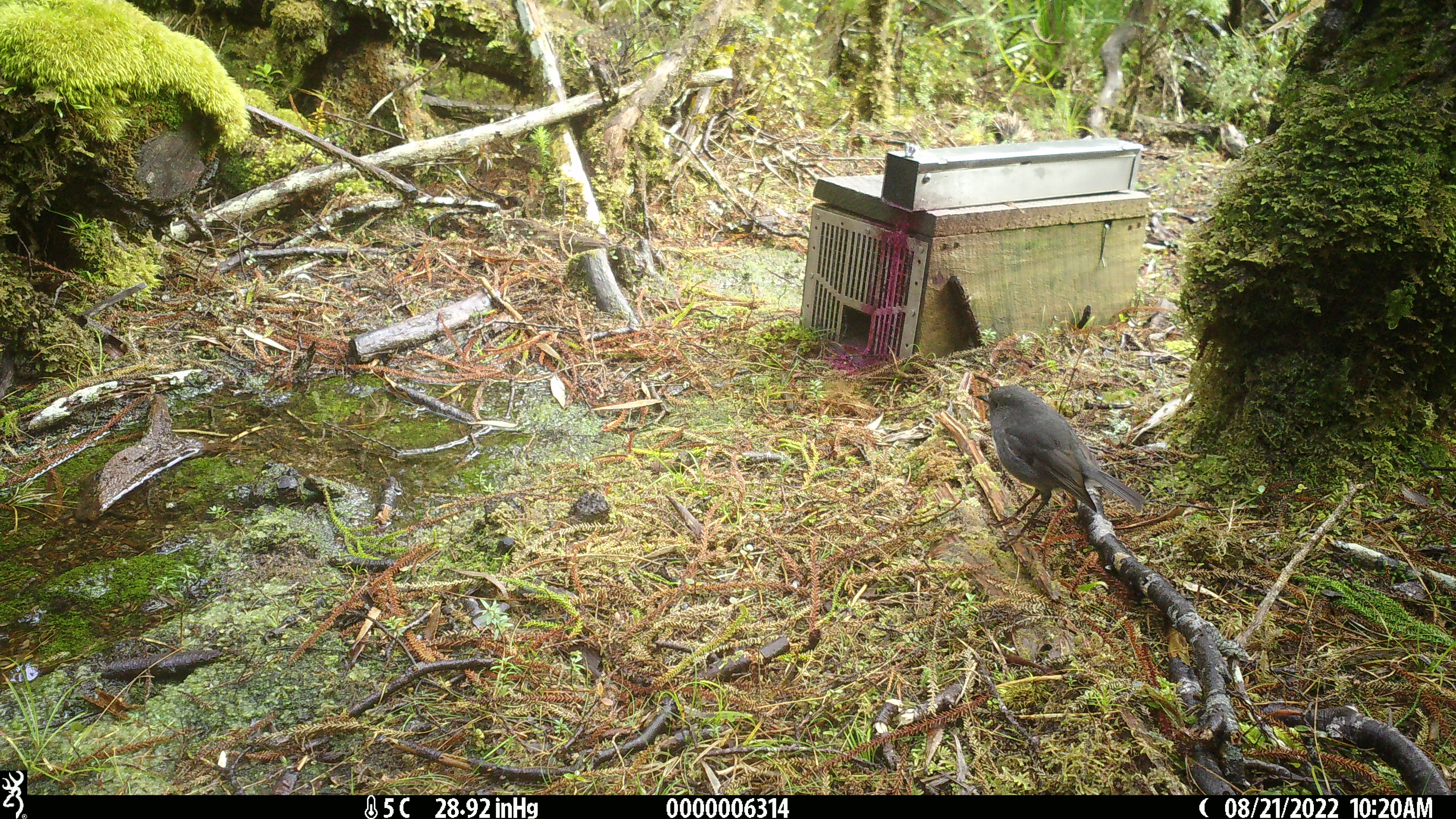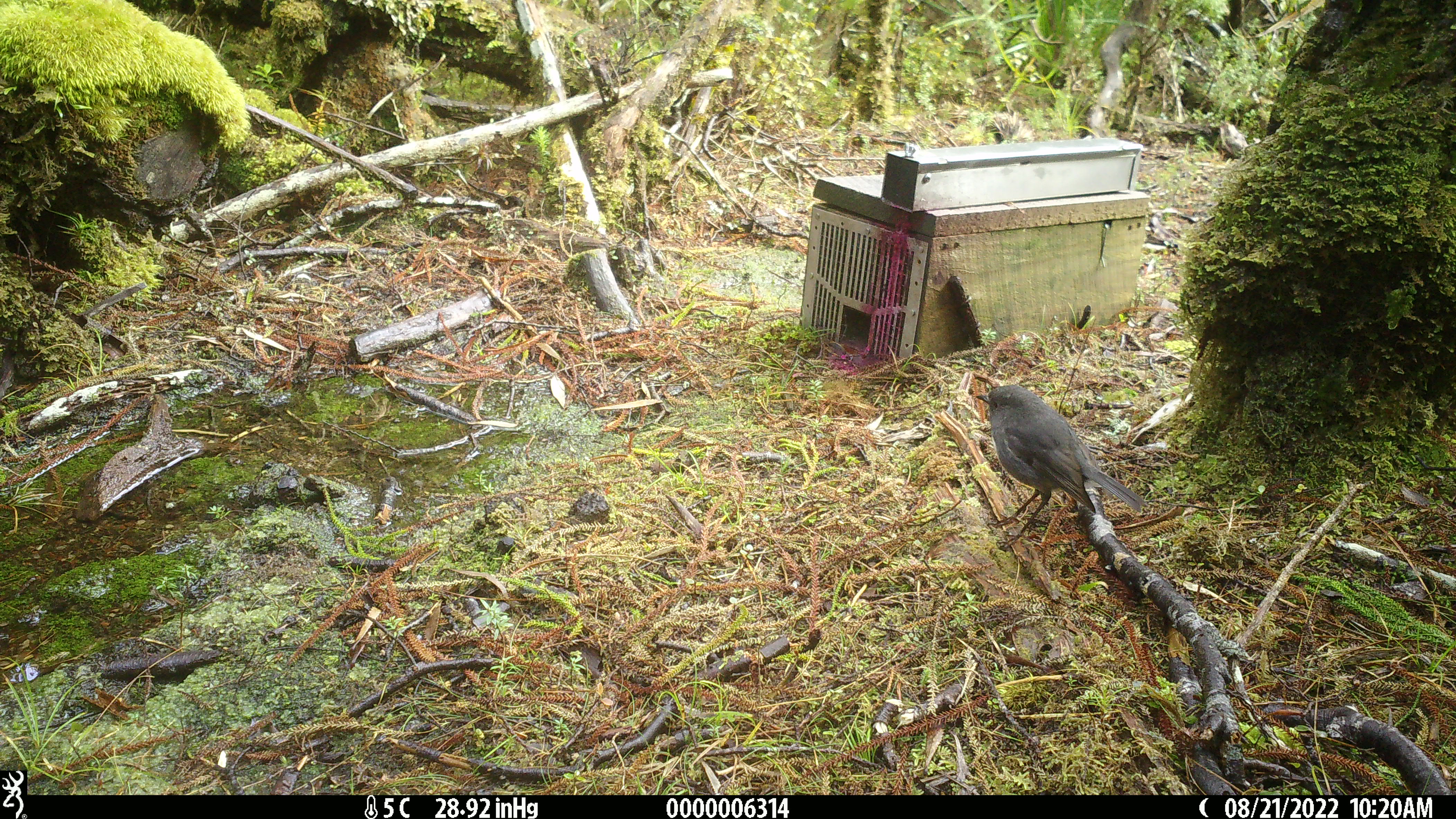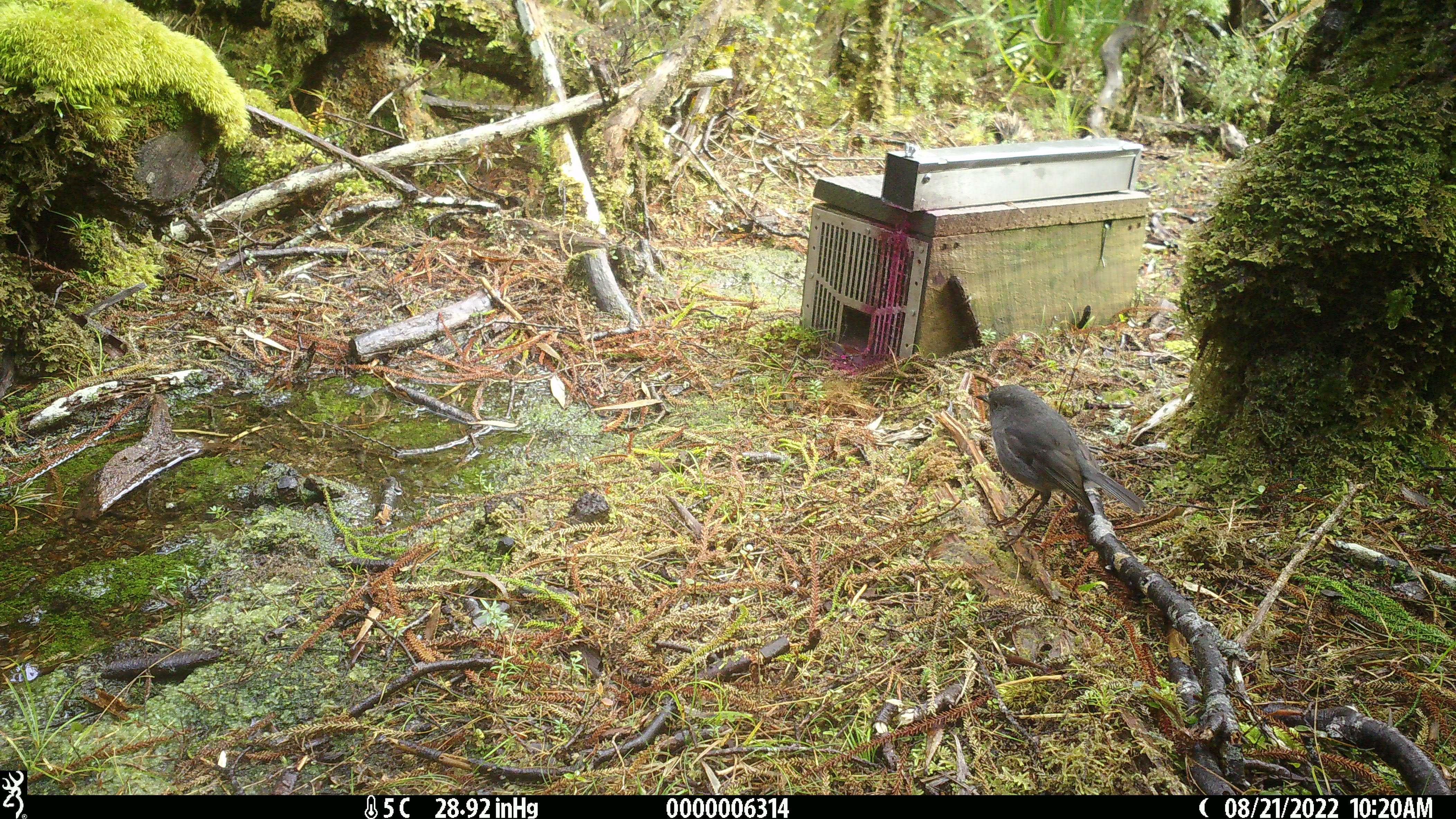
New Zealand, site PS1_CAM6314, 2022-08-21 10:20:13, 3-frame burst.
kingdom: Animalia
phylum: Chordata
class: Aves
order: Passeriformes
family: Petroicidae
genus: Petroica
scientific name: Petroica australis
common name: new zealand robin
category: robin